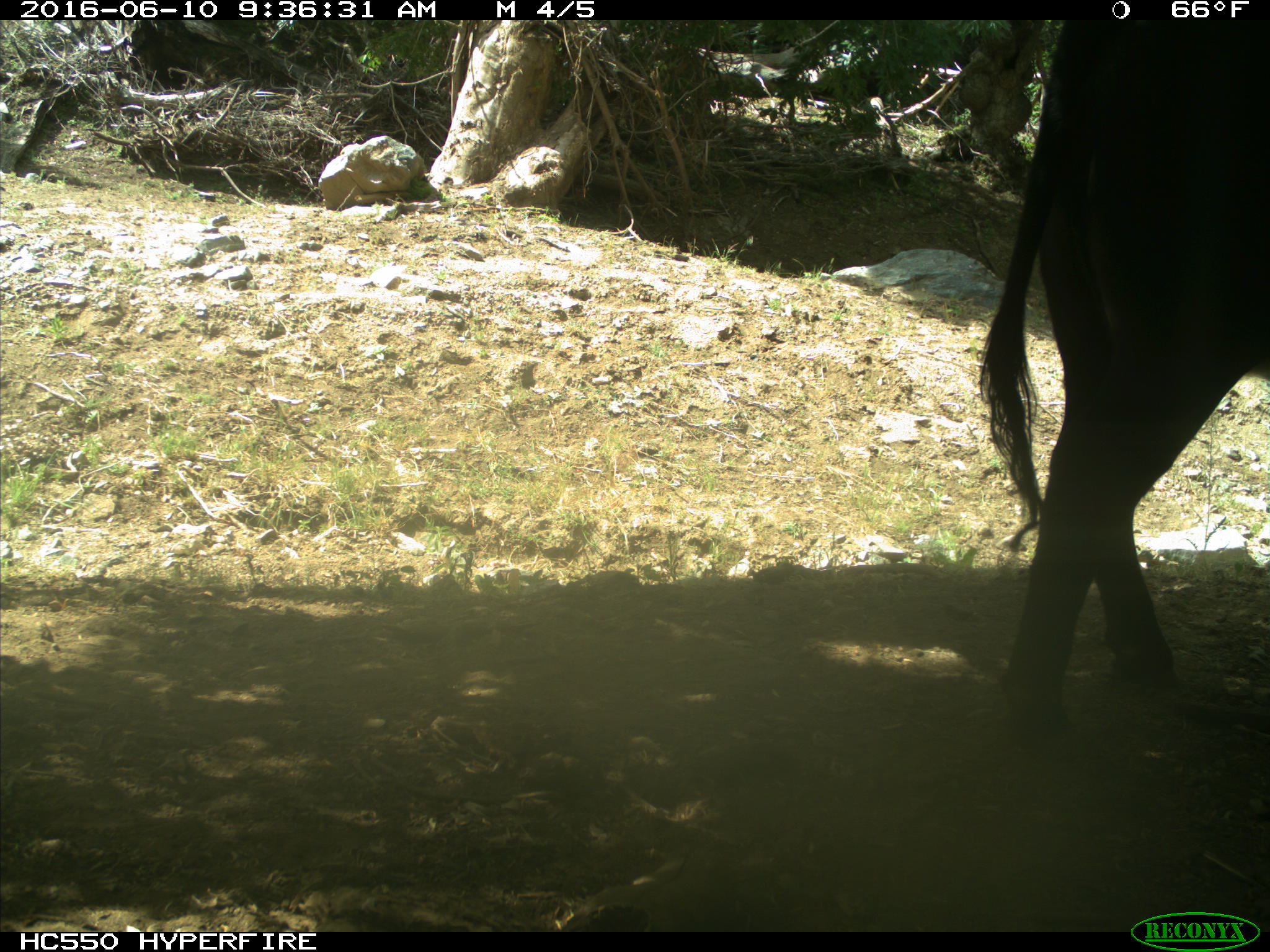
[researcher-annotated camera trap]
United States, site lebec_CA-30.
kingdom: Animalia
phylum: Chordata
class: Mammalia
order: Artiodactyla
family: Bovidae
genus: Bos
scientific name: Bos taurus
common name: domestic cow